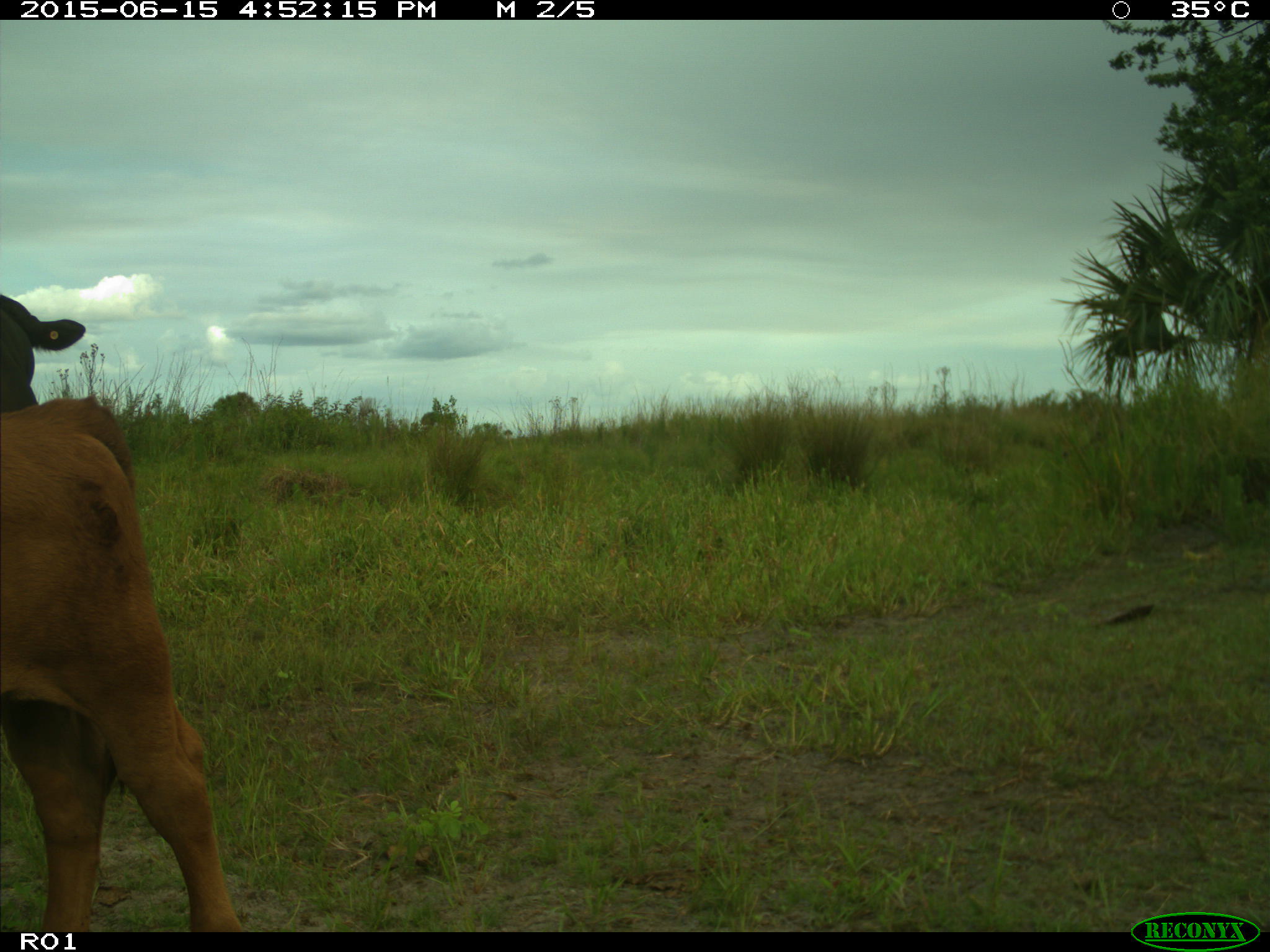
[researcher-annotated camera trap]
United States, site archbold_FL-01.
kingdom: Animalia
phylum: Chordata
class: Mammalia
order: Artiodactyla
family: Bovidae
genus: Bos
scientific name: Bos taurus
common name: domestic cow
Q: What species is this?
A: Bos taurus (domestic cow).